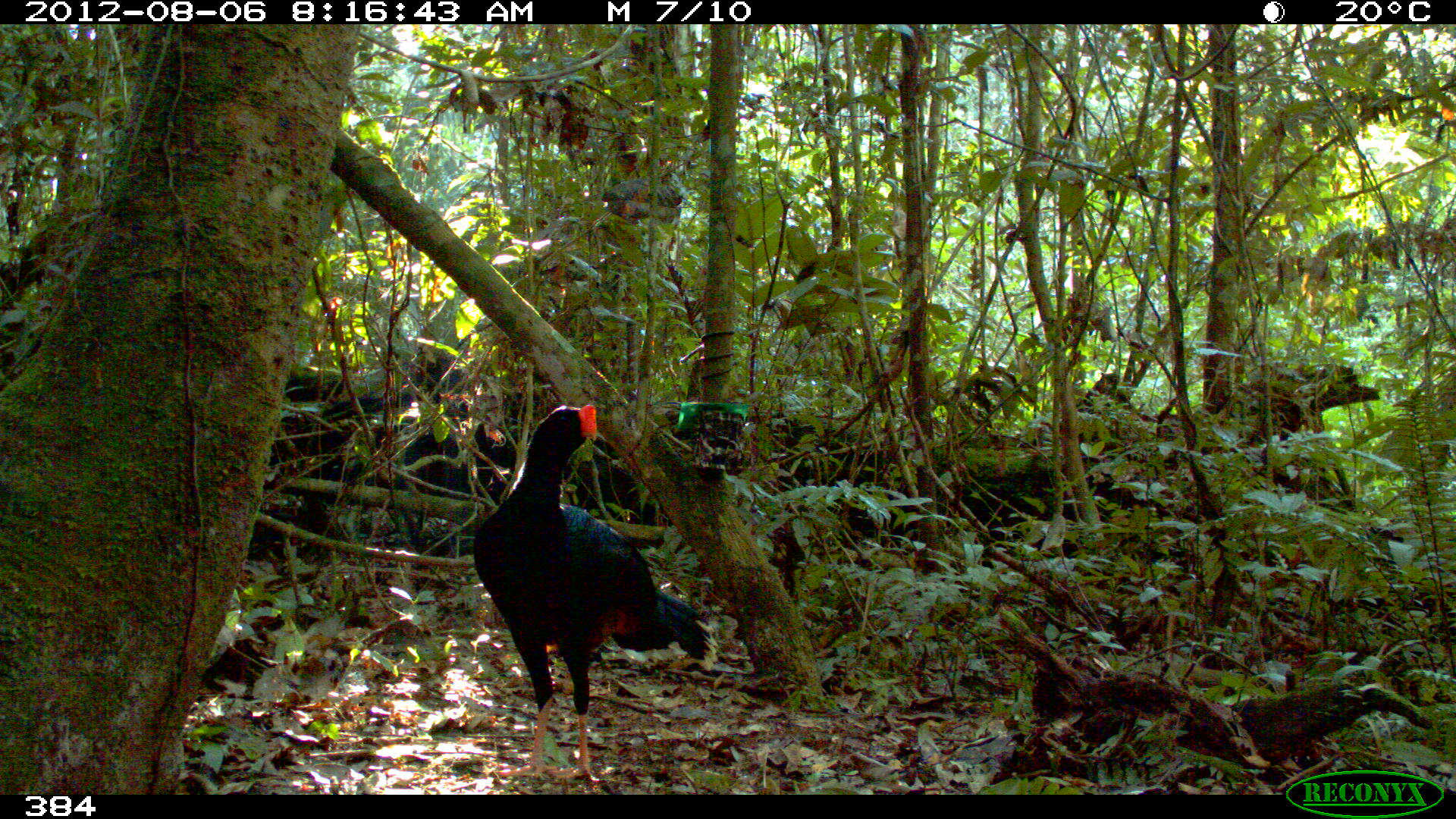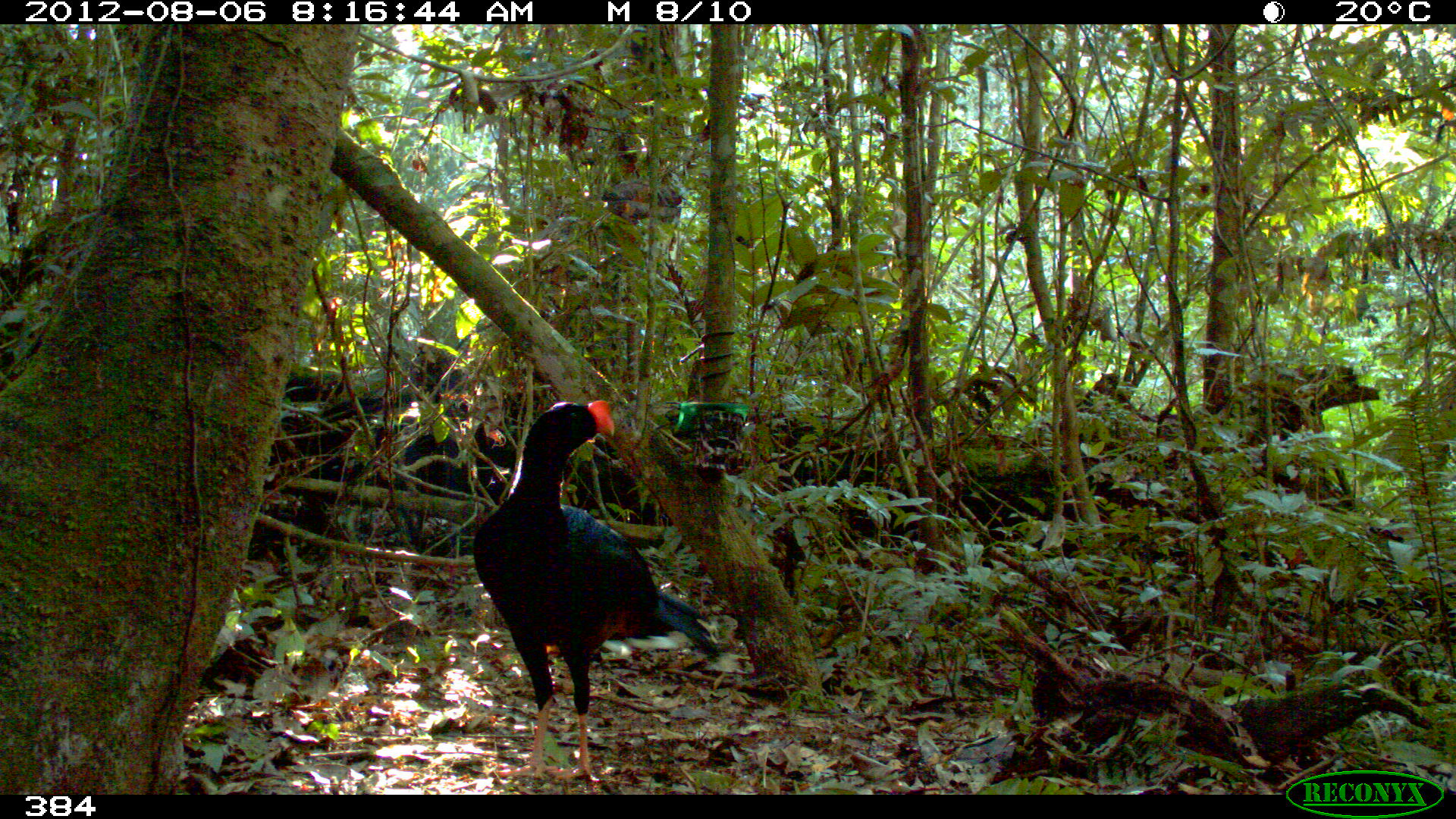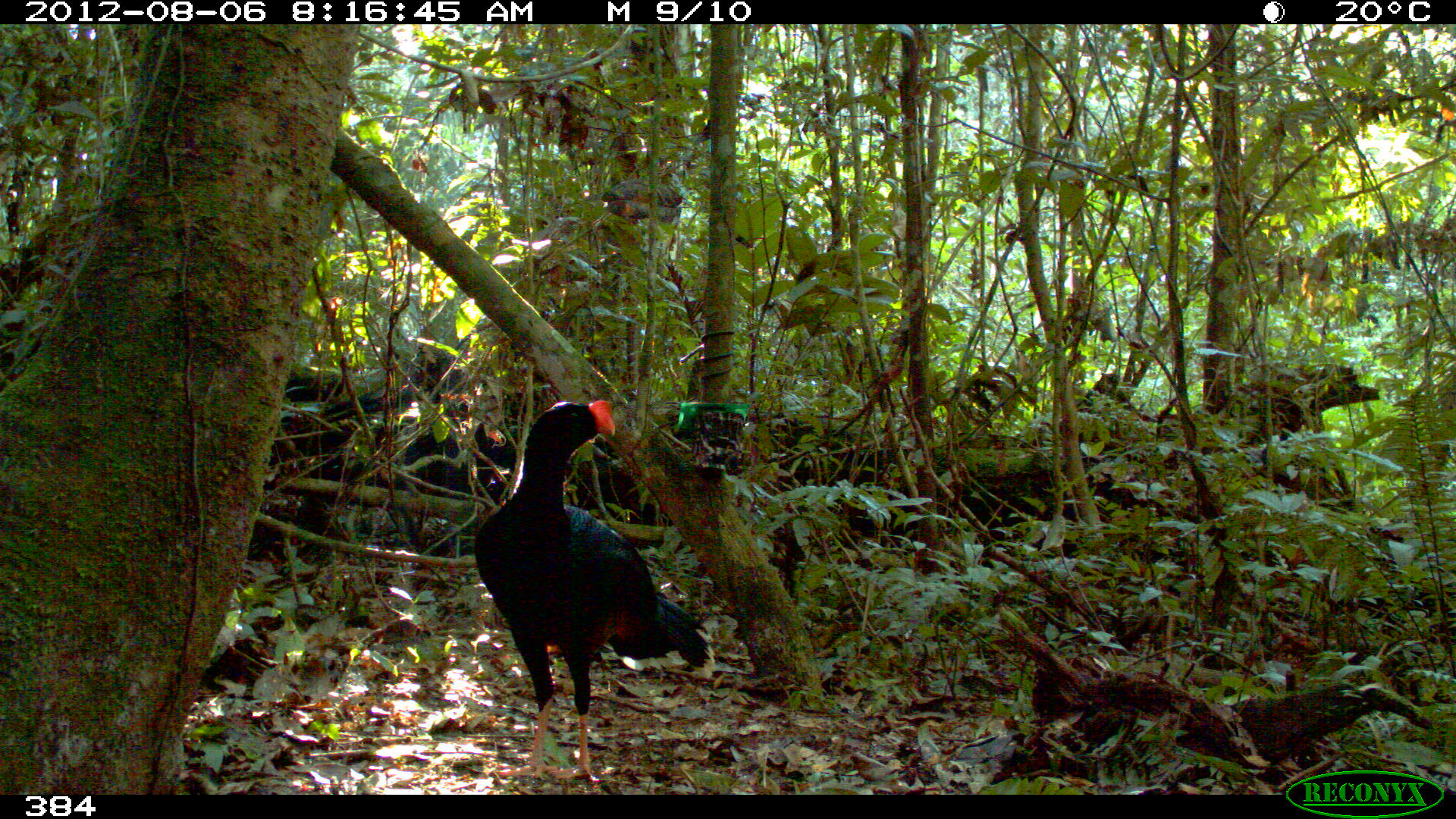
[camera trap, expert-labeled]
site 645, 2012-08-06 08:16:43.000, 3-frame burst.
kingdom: Animalia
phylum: Chordata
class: Aves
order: Galliformes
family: Cracidae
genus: Mitu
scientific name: Mitu tuberosum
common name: razor-billed curassow